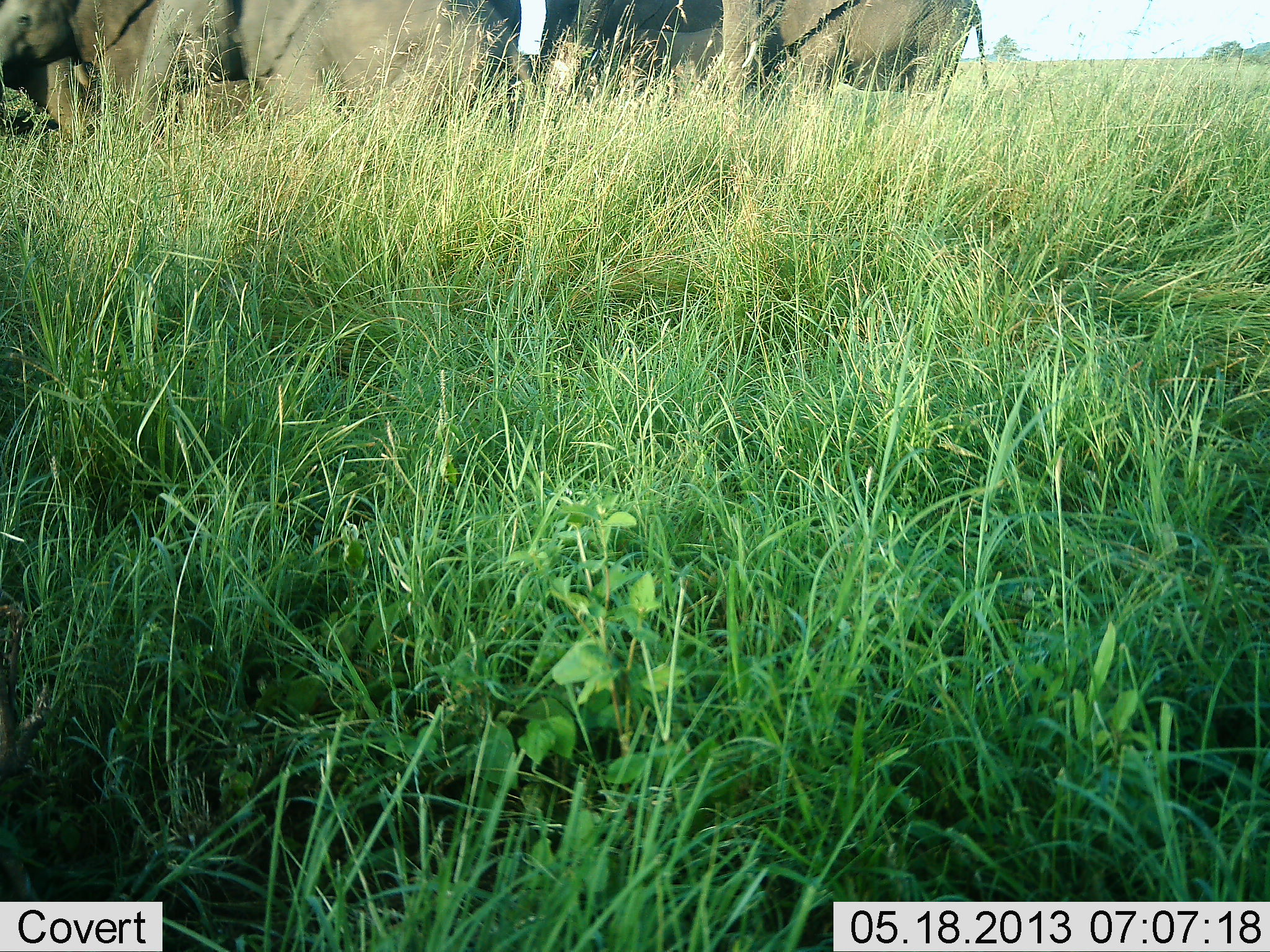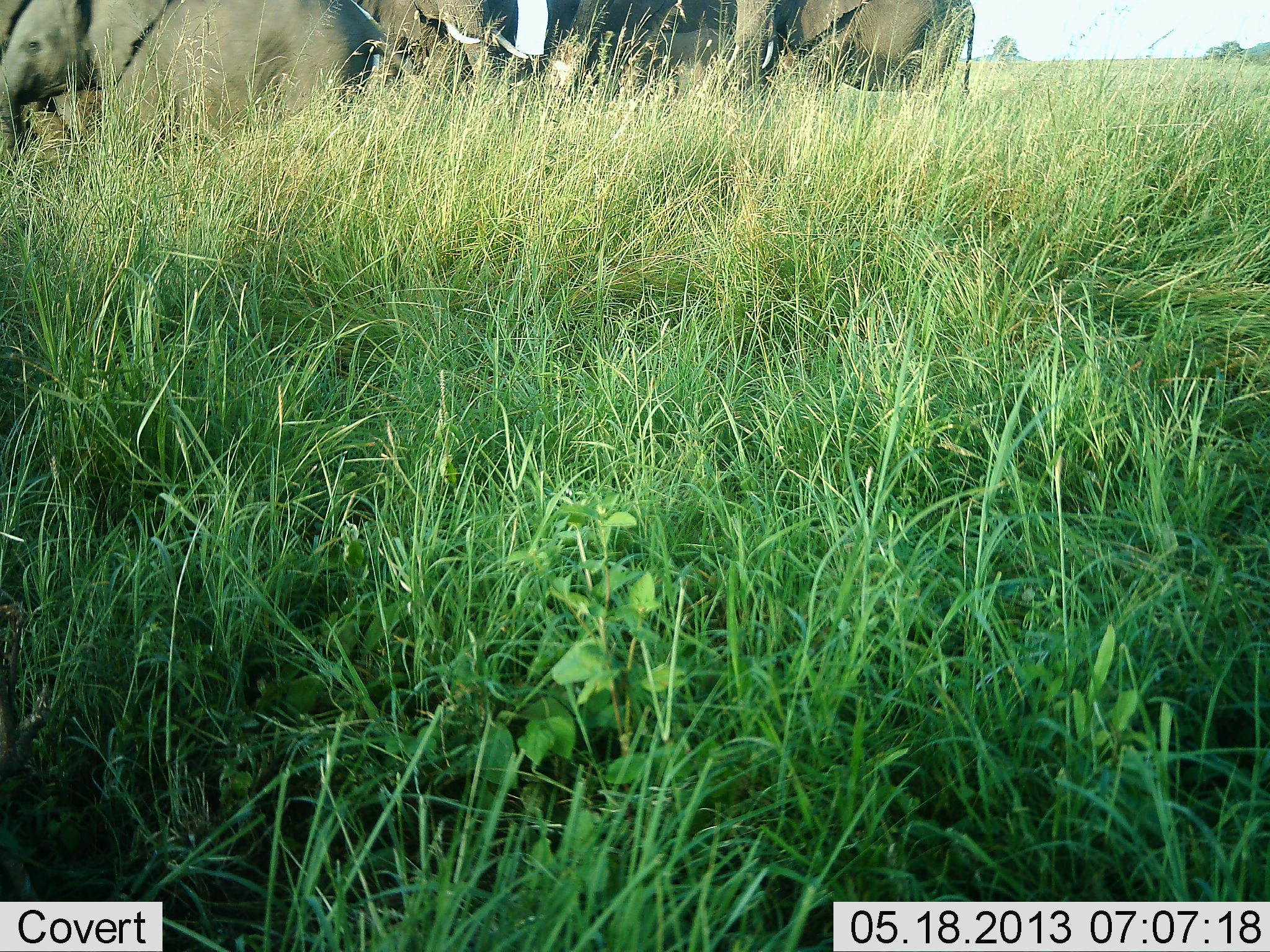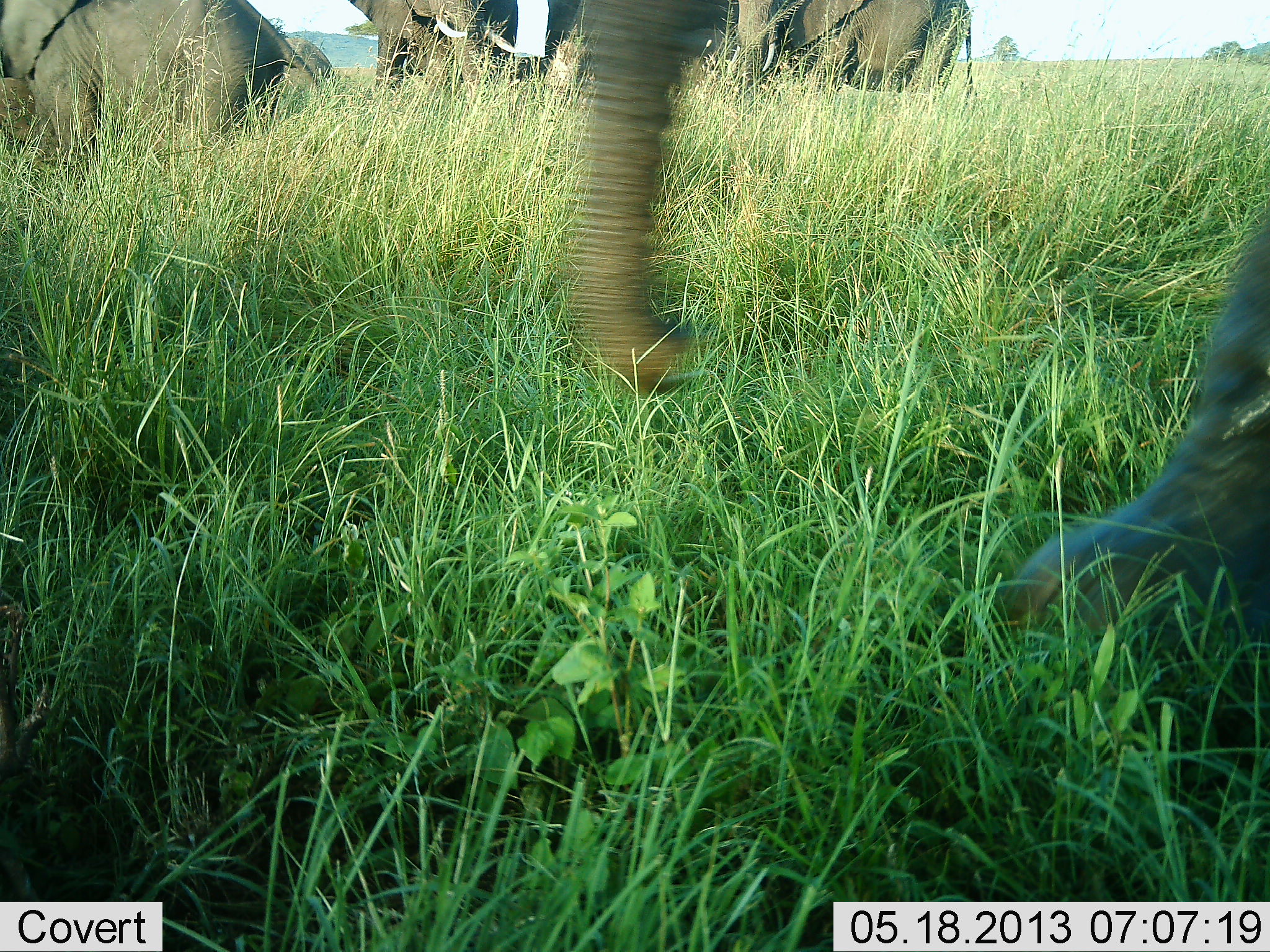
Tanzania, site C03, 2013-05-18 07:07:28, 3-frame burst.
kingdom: Animalia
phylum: Chordata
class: Mammalia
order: Proboscidea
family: Elephantidae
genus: Loxodonta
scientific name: Loxodonta africana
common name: african bush elephant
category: elephant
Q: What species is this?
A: Elephant (african bush elephant) (Loxodonta africana).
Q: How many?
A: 5.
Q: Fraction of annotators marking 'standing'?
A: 40%.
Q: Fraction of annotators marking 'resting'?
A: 0%.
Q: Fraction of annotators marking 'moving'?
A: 80%.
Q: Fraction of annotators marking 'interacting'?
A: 0%.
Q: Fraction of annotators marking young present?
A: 20%.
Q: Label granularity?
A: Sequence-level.